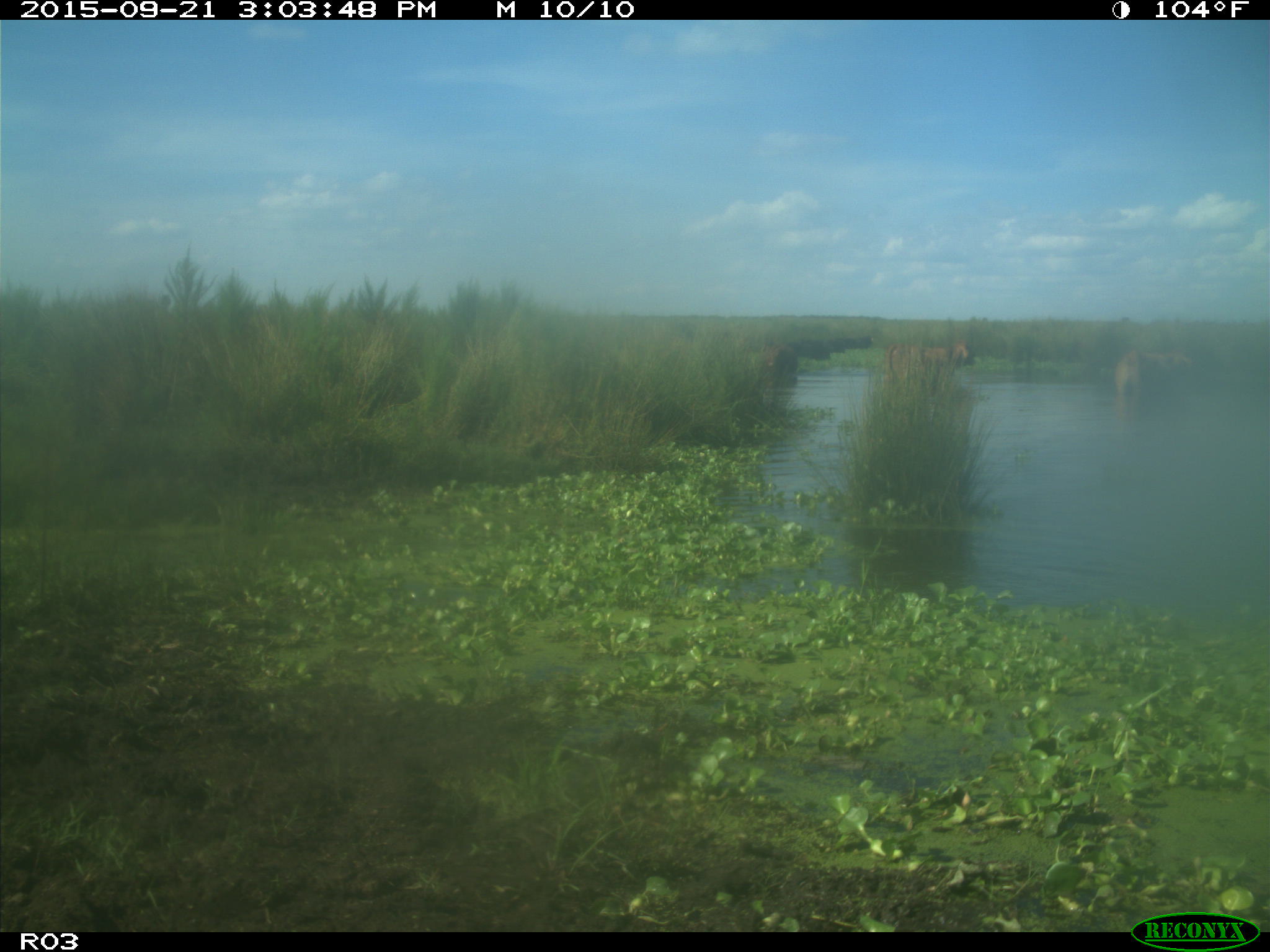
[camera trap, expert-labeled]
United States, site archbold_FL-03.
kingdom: Animalia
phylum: Chordata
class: Mammalia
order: Artiodactyla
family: Bovidae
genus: Bos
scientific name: Bos taurus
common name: domestic cow